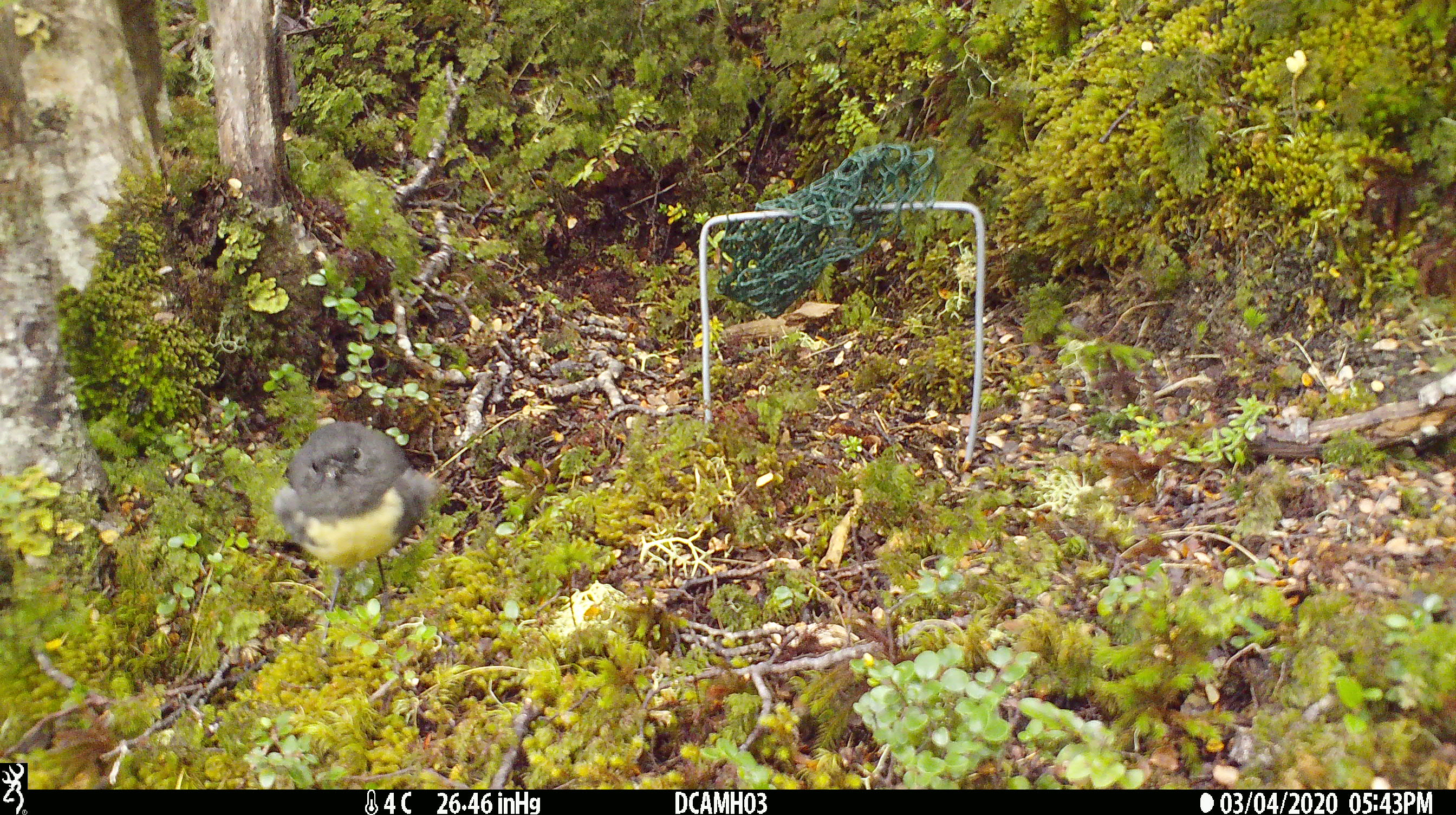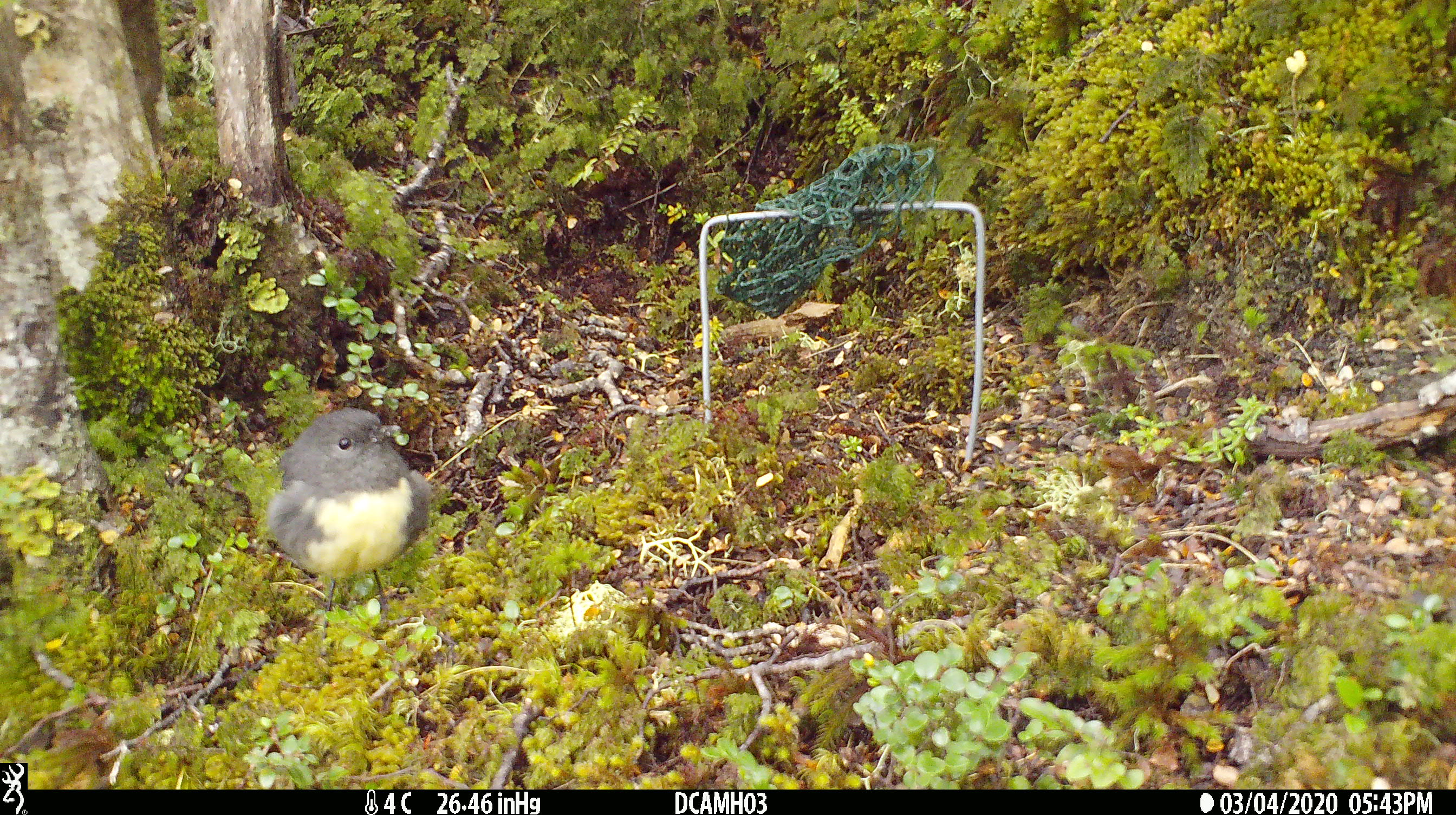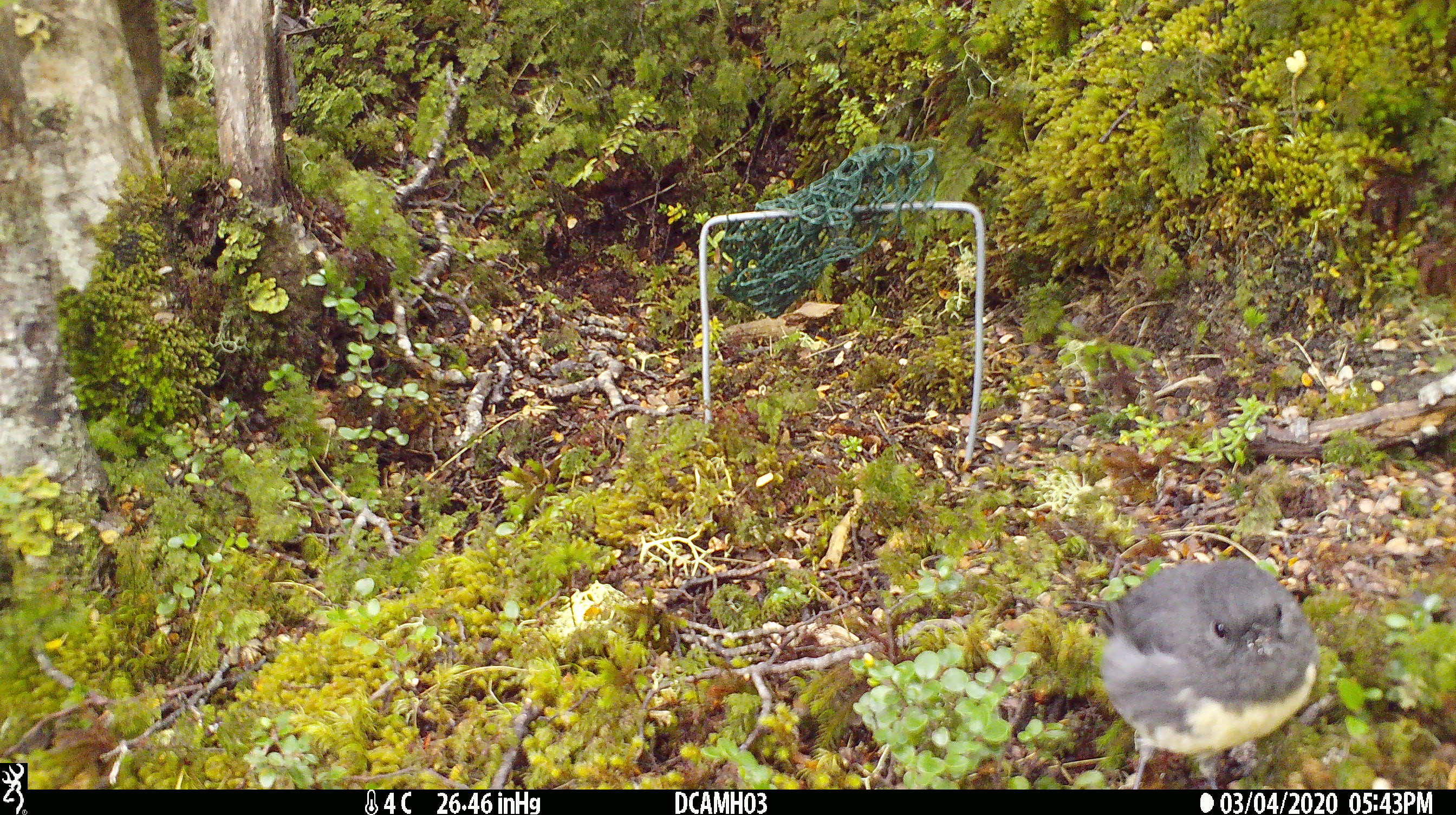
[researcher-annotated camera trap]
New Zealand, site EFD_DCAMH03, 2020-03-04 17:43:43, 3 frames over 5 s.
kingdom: Animalia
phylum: Chordata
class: Aves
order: Passeriformes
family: Petroicidae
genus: Petroica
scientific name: Petroica australis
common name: new zealand robin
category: robin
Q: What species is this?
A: Robin (new zealand robin) (Petroica australis).